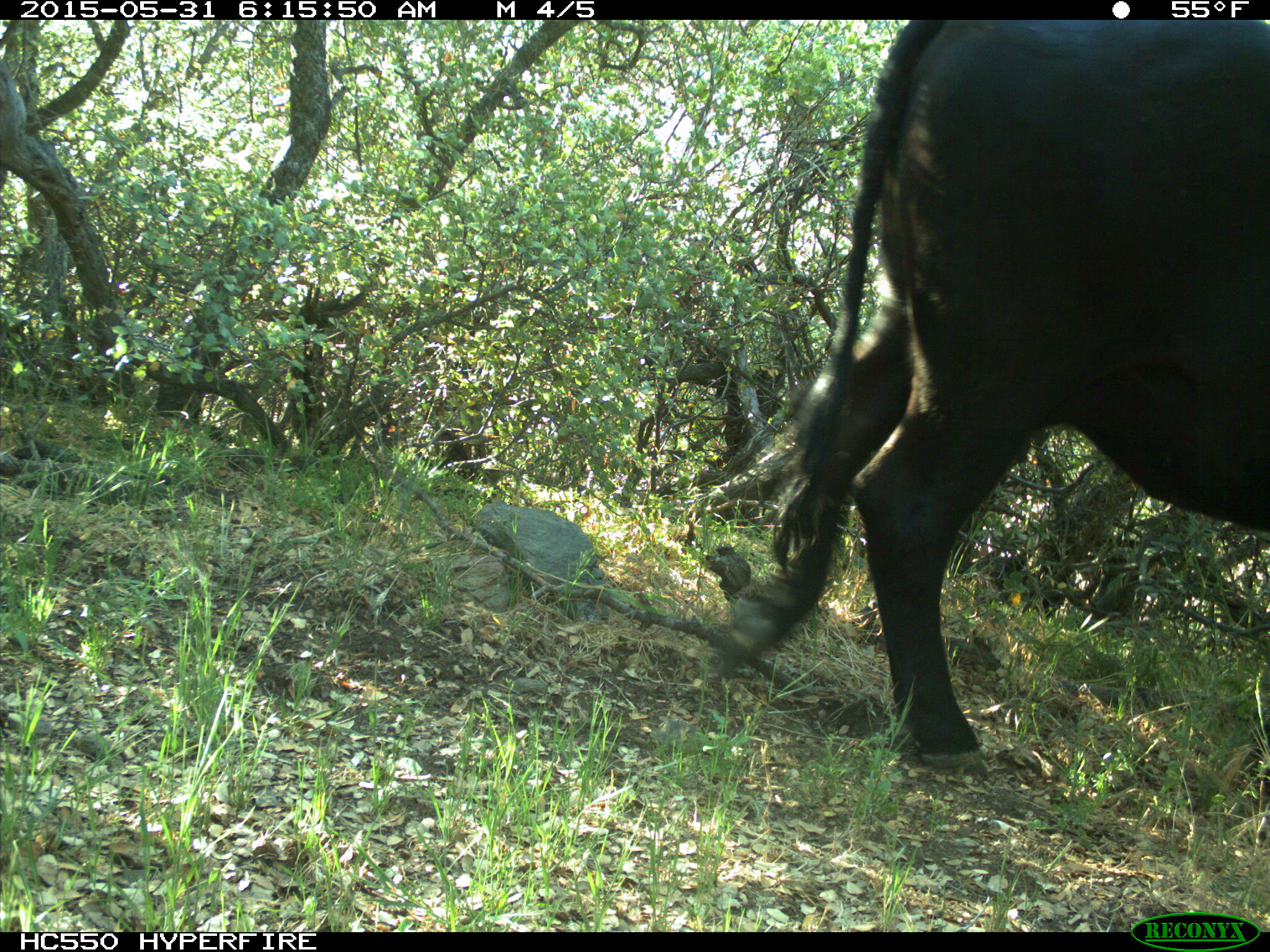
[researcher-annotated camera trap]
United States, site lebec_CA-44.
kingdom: Animalia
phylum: Chordata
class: Mammalia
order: Artiodactyla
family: Bovidae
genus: Bos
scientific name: Bos taurus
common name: domestic cow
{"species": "Bos taurus (domestic cow)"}